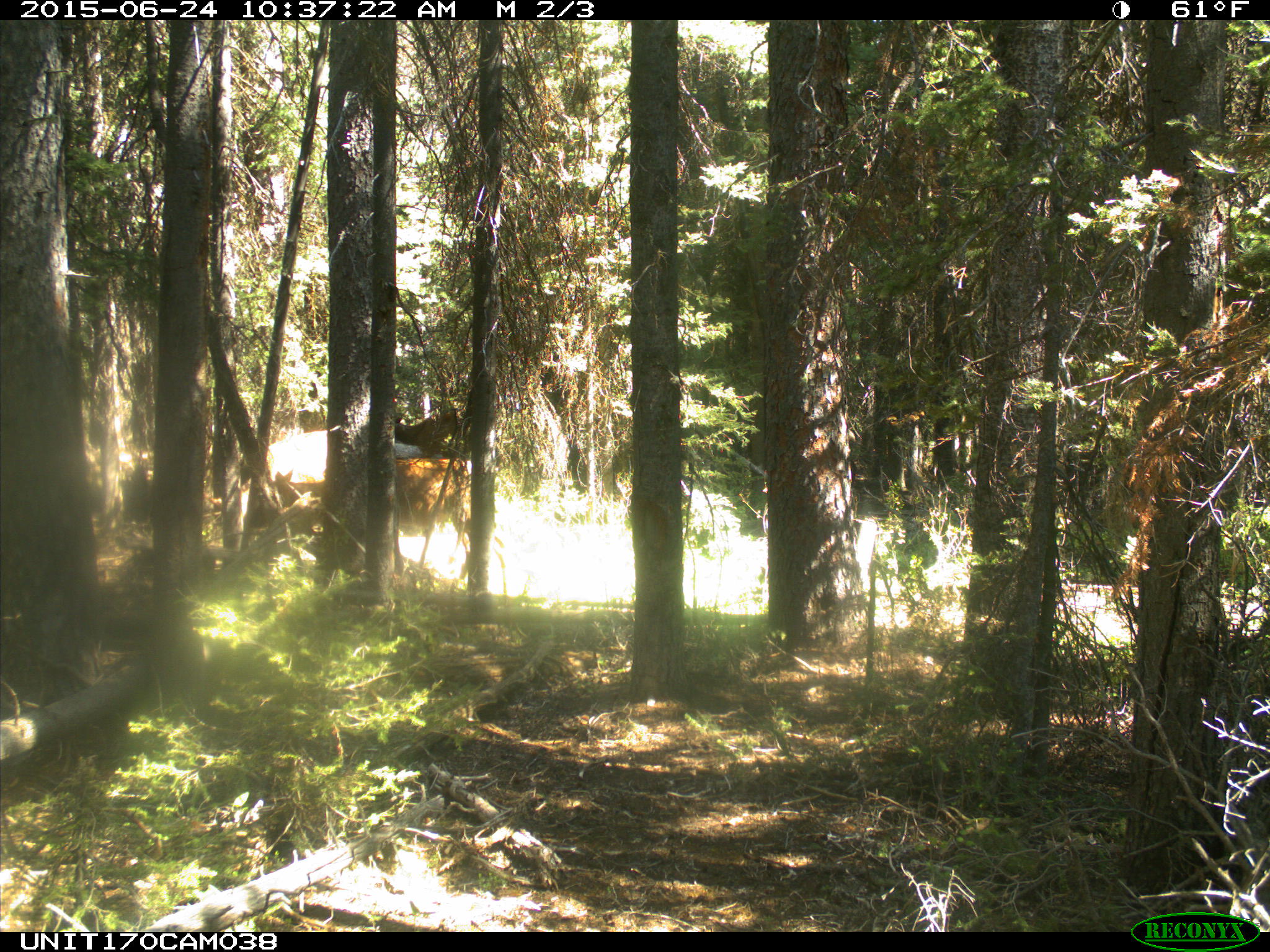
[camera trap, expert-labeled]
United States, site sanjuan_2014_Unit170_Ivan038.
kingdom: Animalia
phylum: Chordata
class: Mammalia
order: Artiodactyla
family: Cervidae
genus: Cervus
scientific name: Cervus elaphus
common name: red deer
Cervus elaphus (red deer).